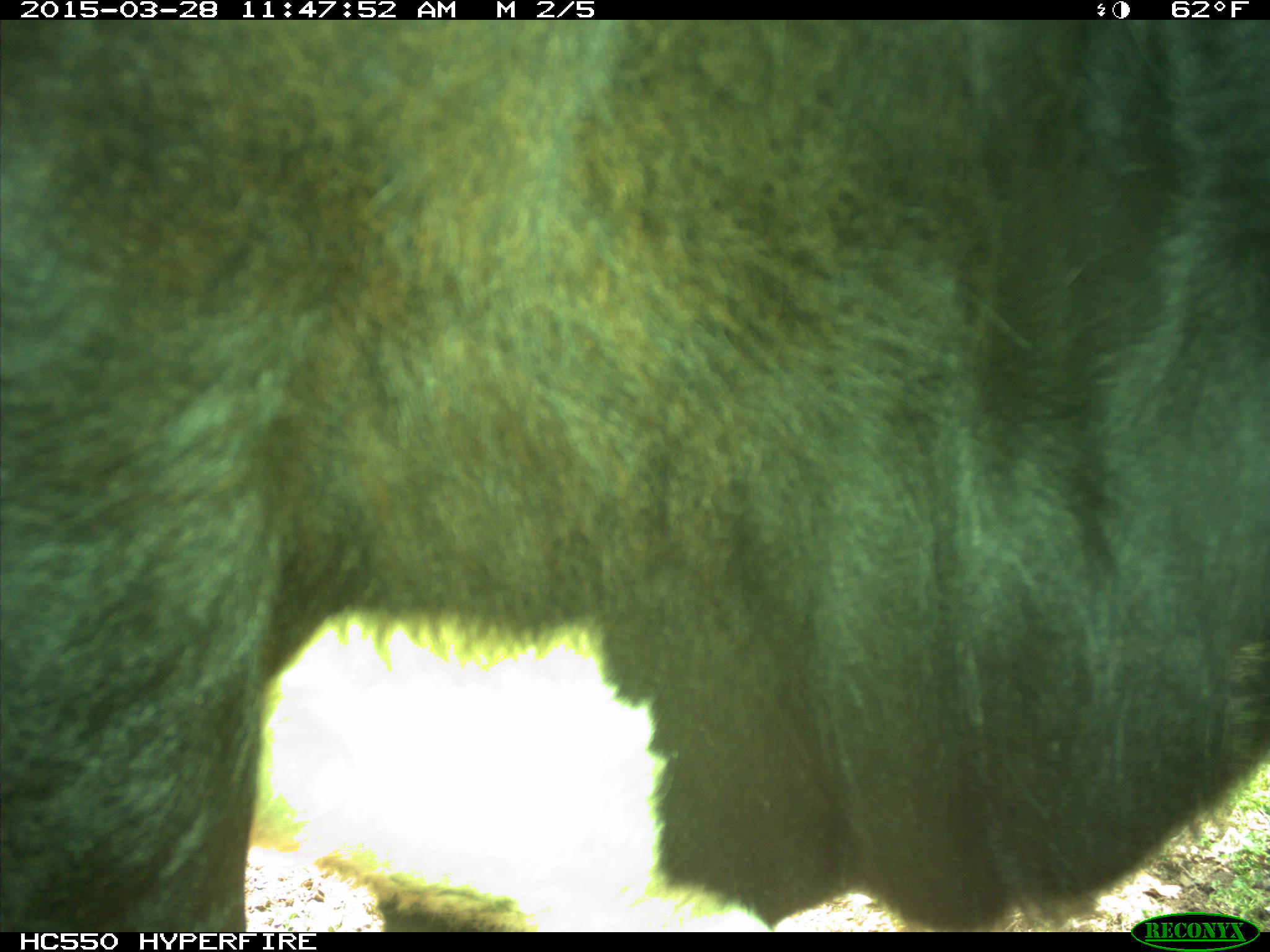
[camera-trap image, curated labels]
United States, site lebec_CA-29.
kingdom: Animalia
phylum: Chordata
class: Mammalia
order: Artiodactyla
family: Bovidae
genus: Bos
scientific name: Bos taurus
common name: domestic cow